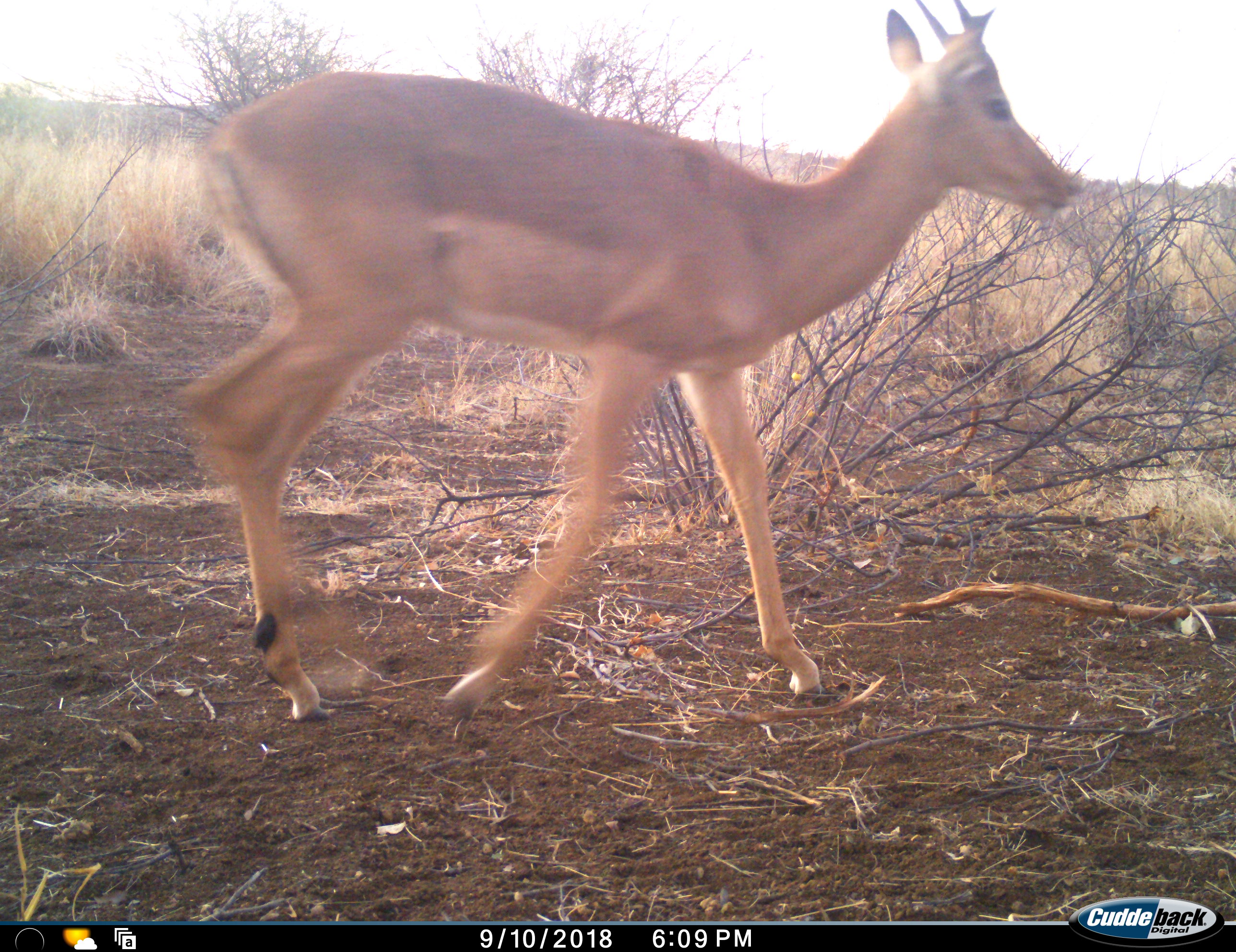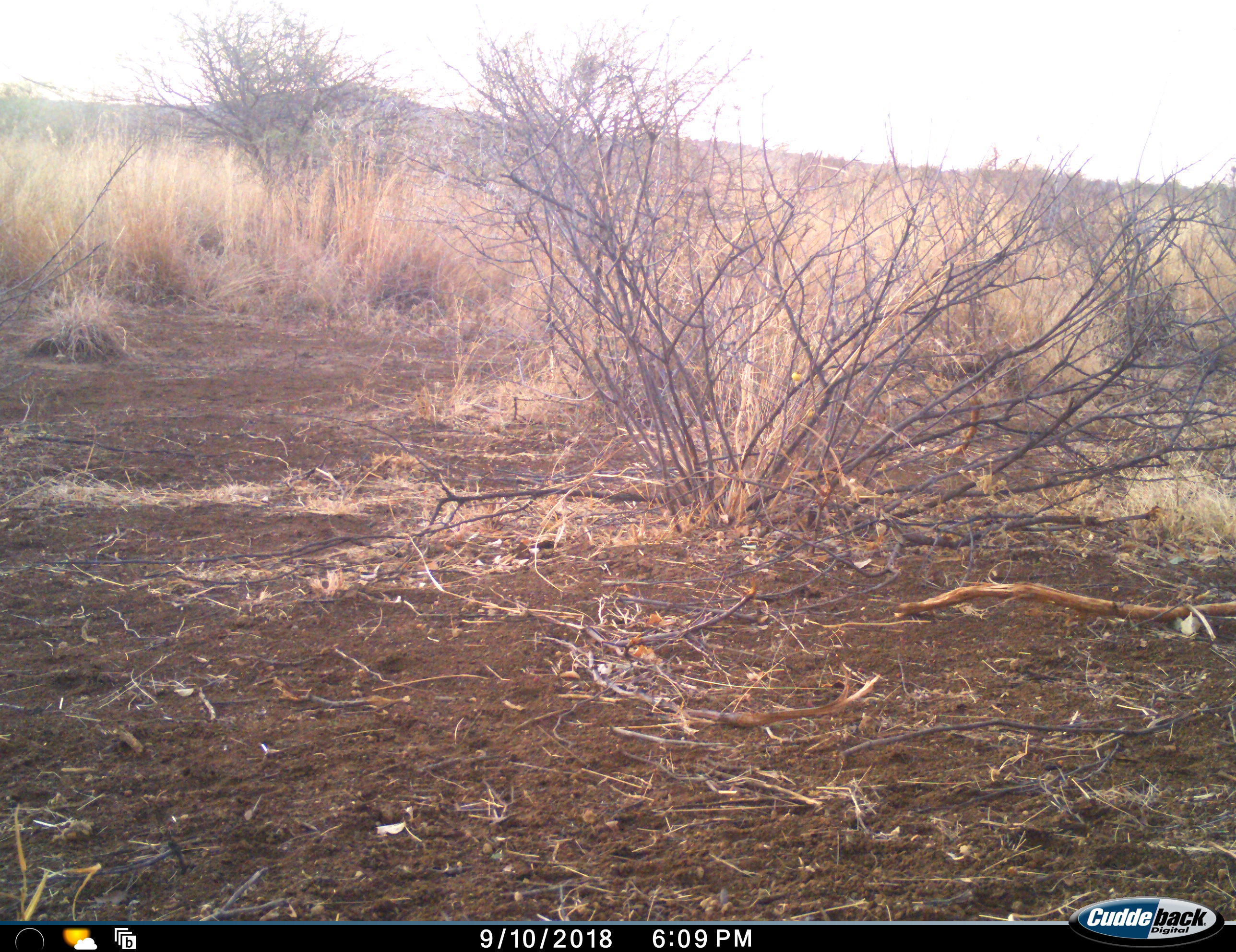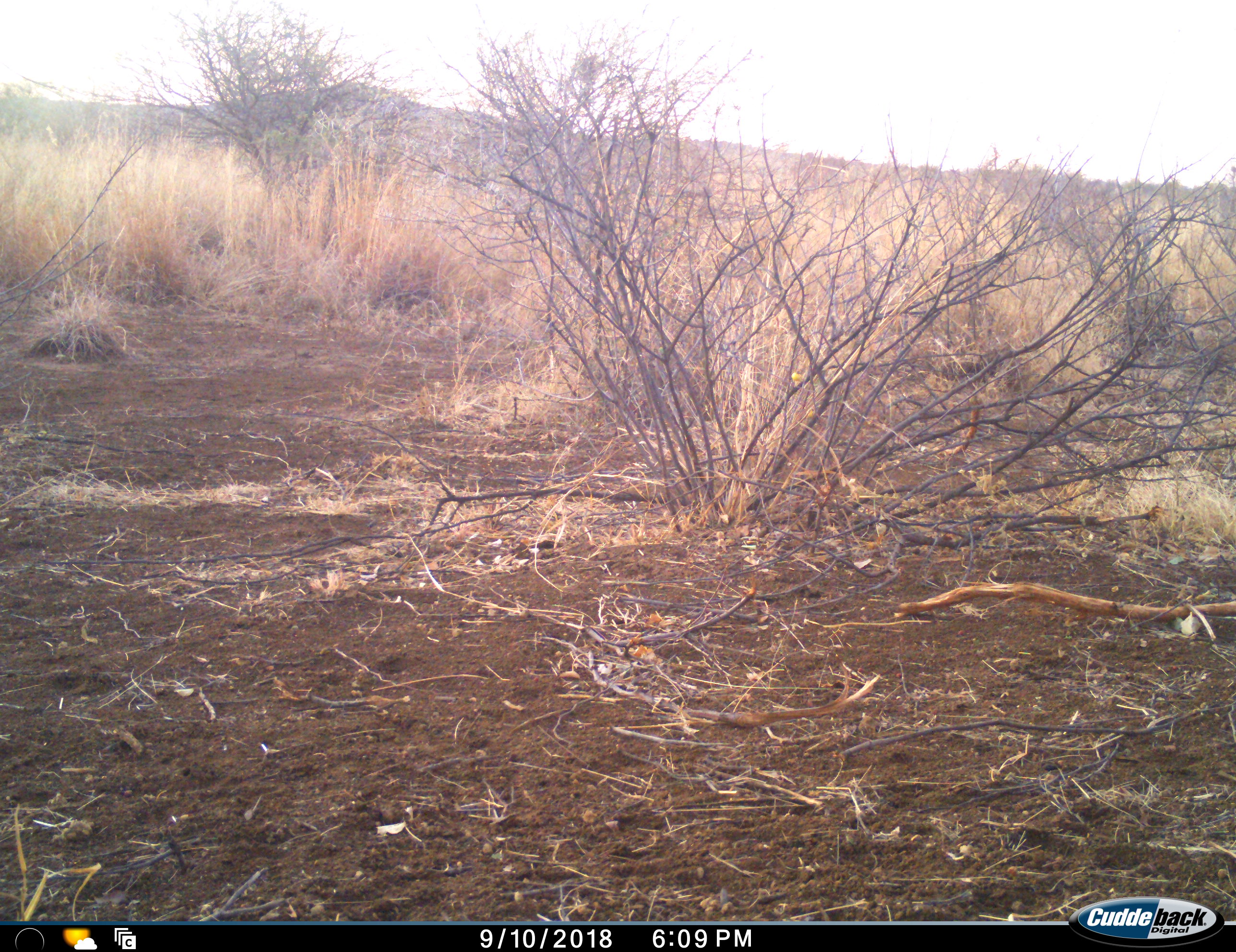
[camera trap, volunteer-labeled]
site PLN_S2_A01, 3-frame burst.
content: unidentified animal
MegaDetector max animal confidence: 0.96